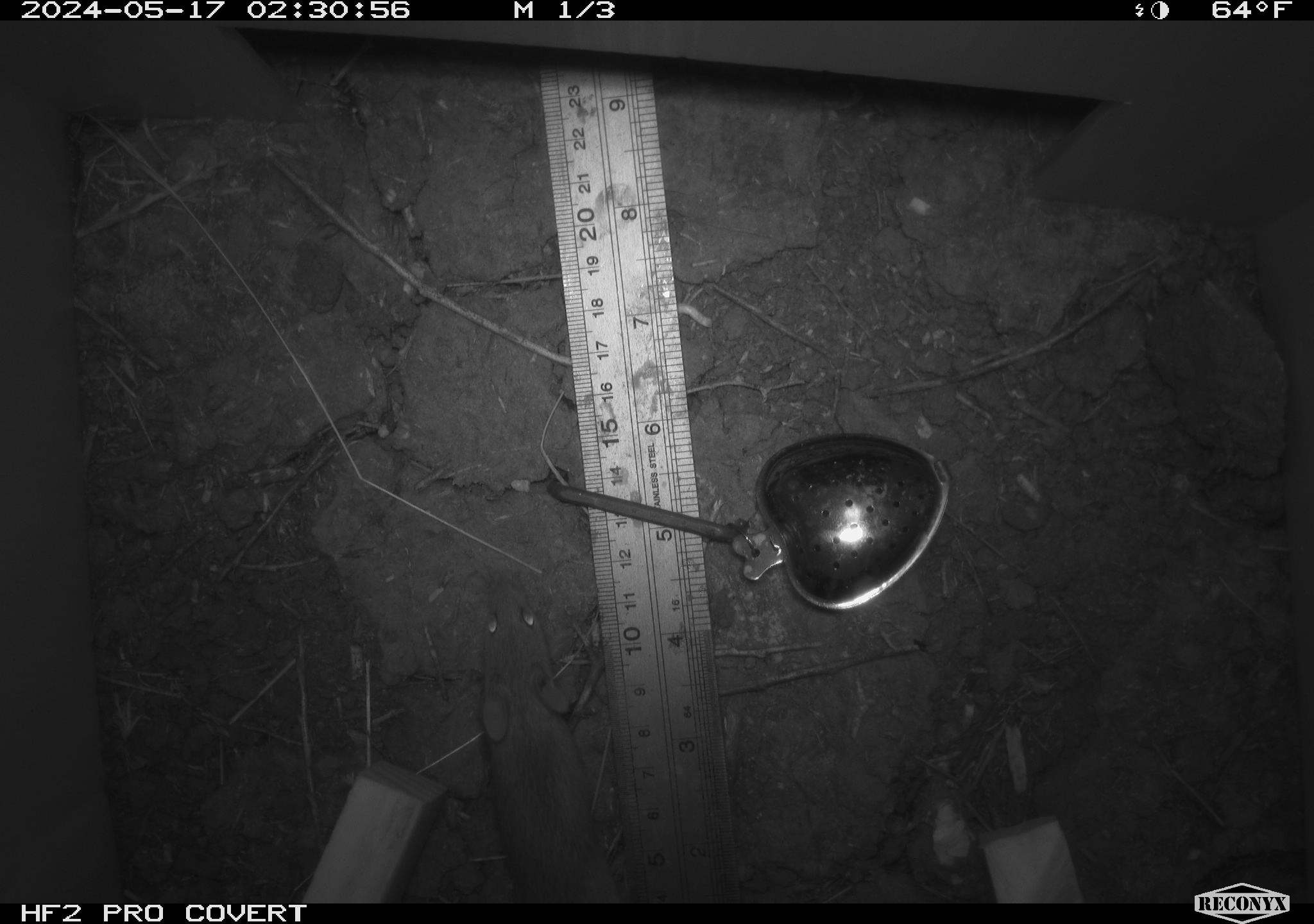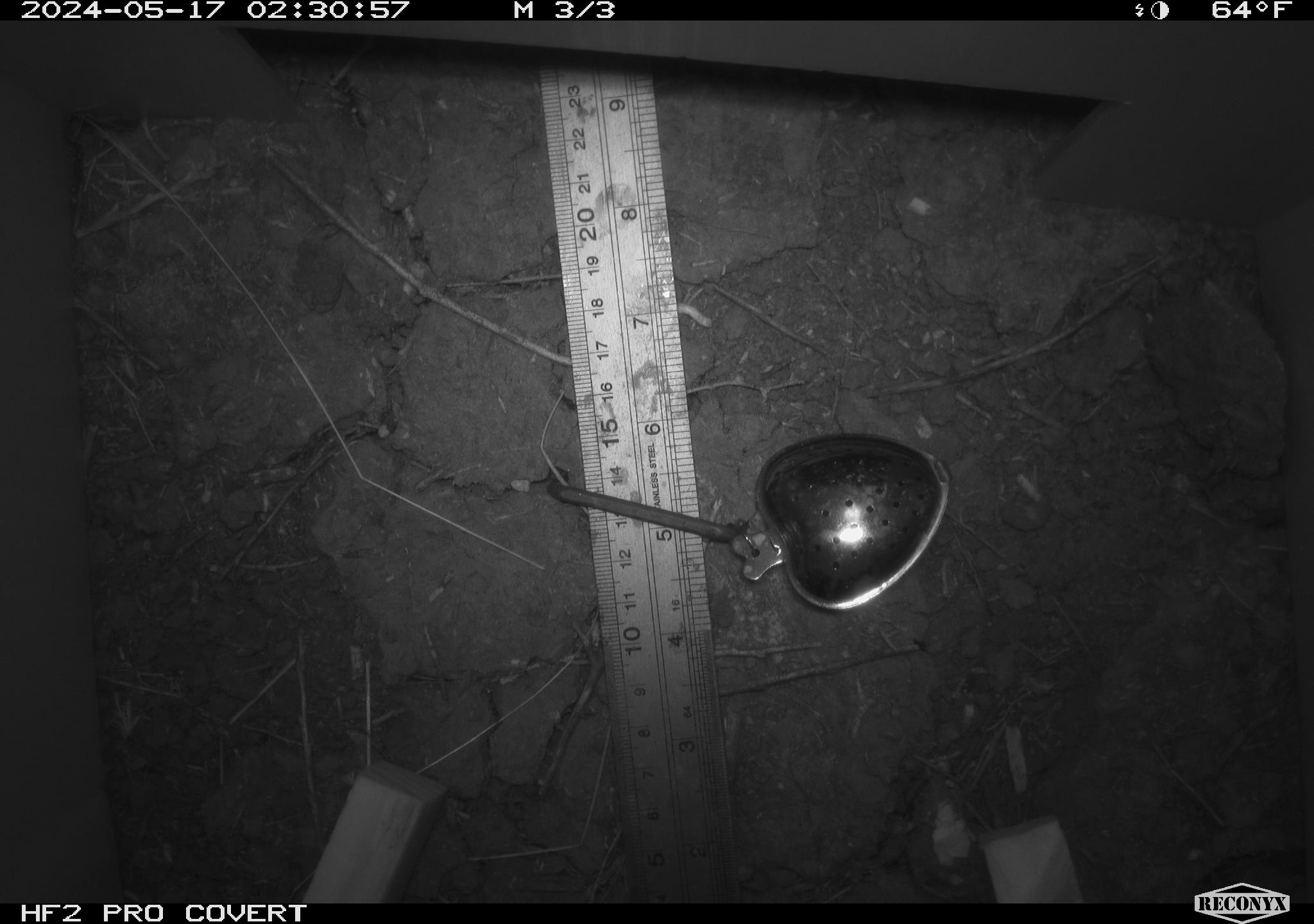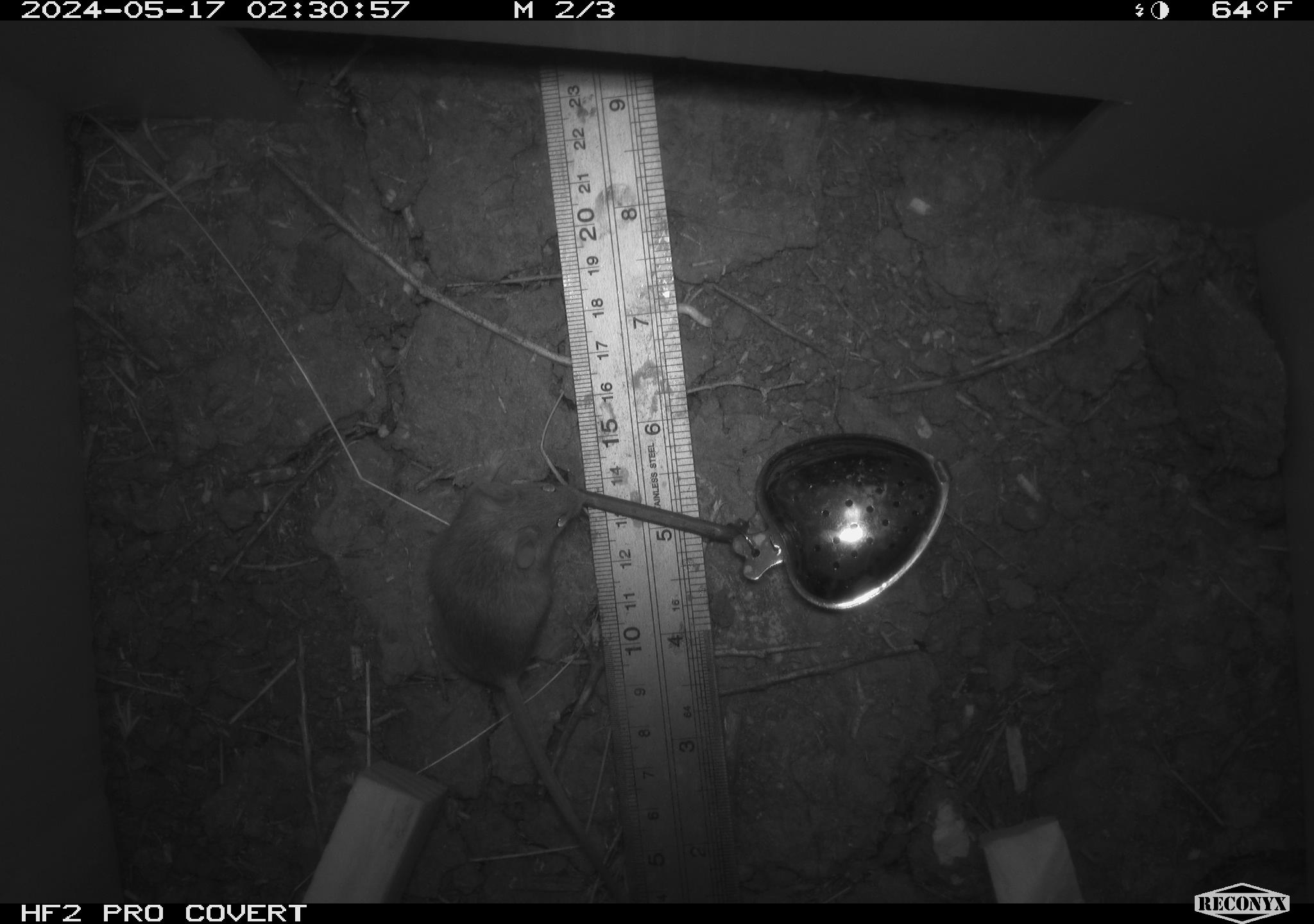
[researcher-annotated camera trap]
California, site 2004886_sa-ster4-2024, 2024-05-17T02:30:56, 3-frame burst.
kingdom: Animalia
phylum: Chordata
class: Mammalia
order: Rodentia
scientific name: Rodentia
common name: mouse species